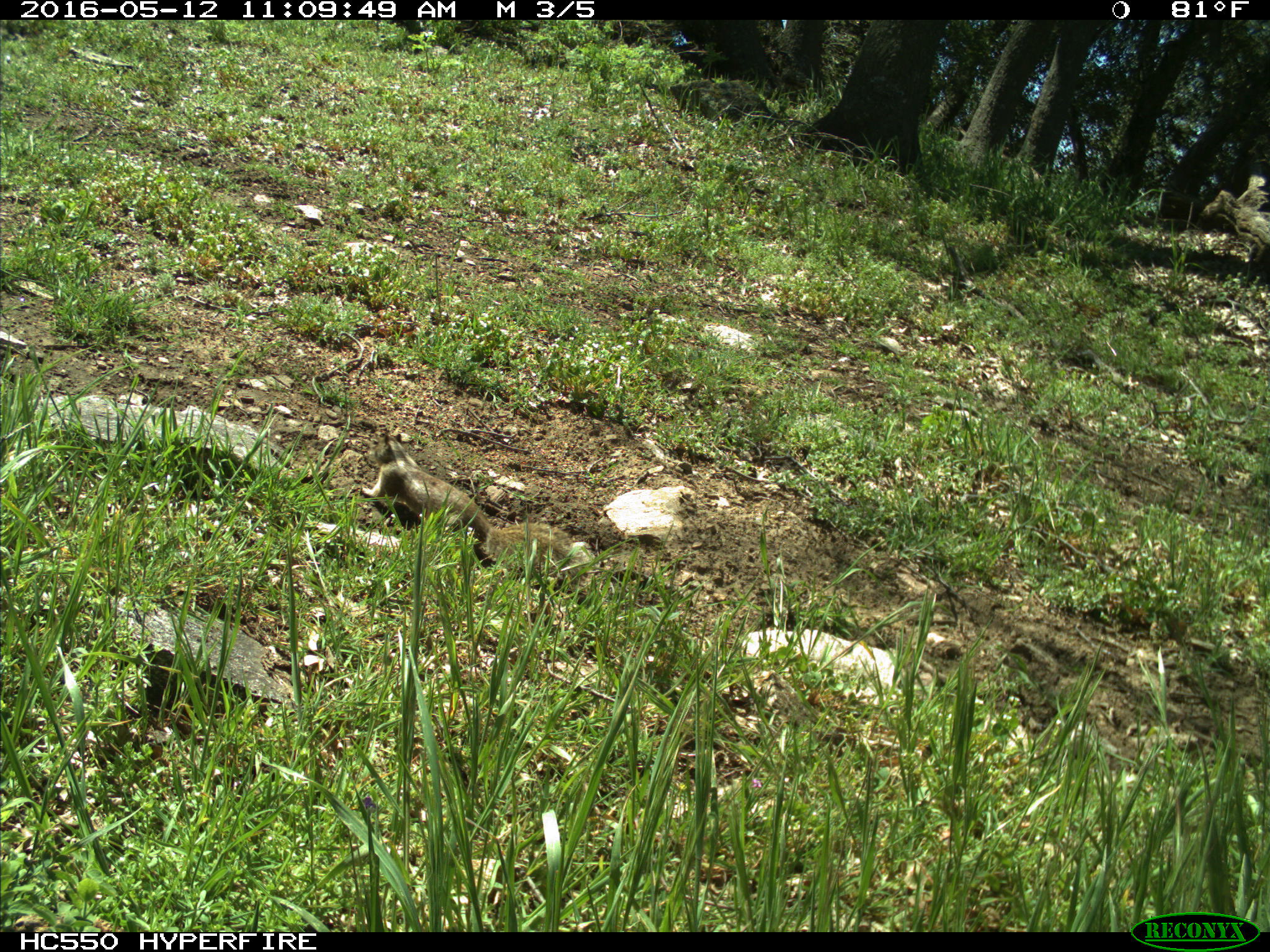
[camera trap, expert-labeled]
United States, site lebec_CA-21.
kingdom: Animalia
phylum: Chordata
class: Mammalia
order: Rodentia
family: Sciuridae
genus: Otospermophilus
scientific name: Otospermophilus beecheyi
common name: california ground squirrel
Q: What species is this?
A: Otospermophilus beecheyi (california ground squirrel).